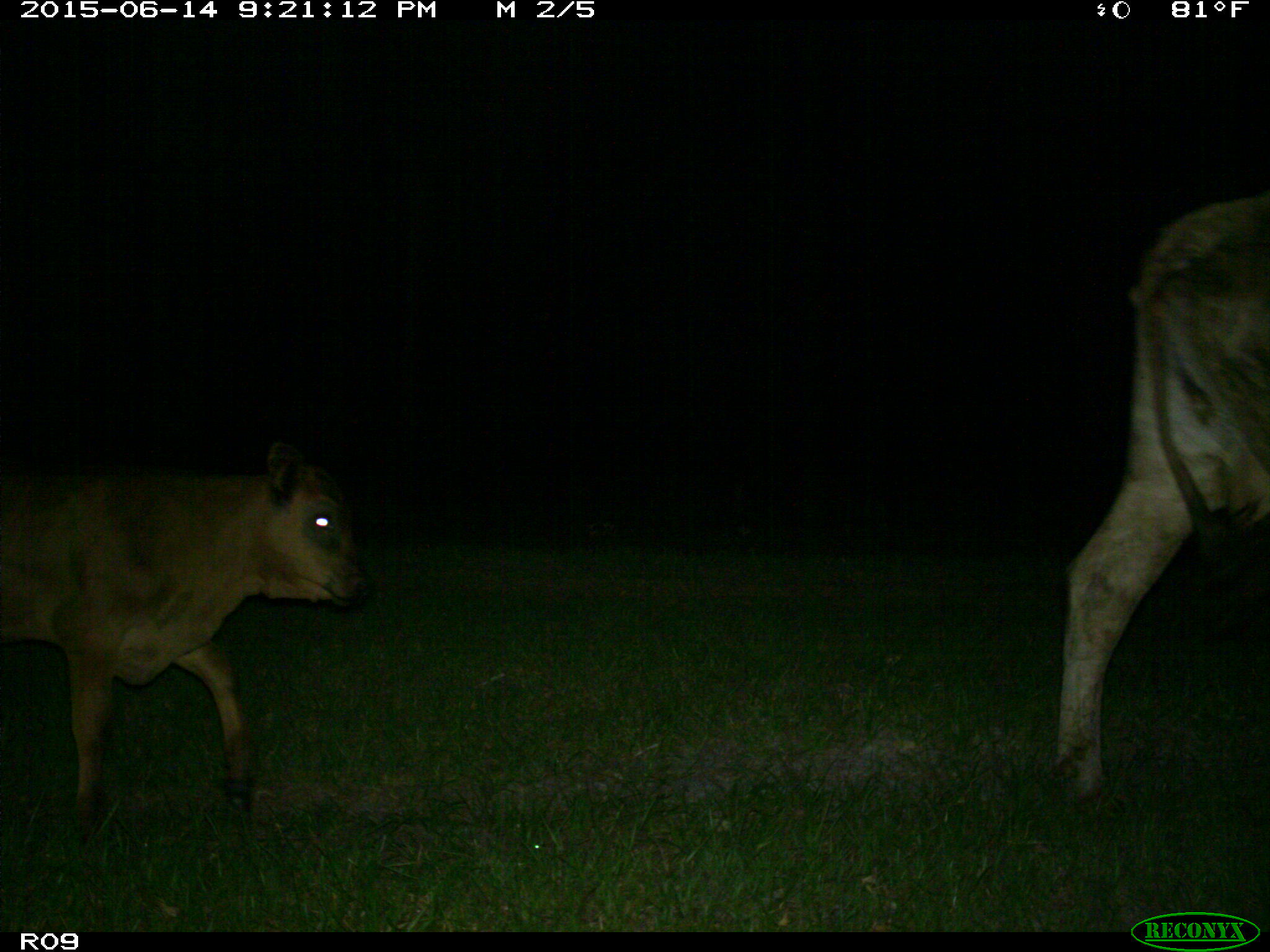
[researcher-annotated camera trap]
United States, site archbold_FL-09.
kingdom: Animalia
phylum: Chordata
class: Mammalia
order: Artiodactyla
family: Bovidae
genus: Bos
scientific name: Bos taurus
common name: domestic cow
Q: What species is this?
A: Bos taurus (domestic cow).